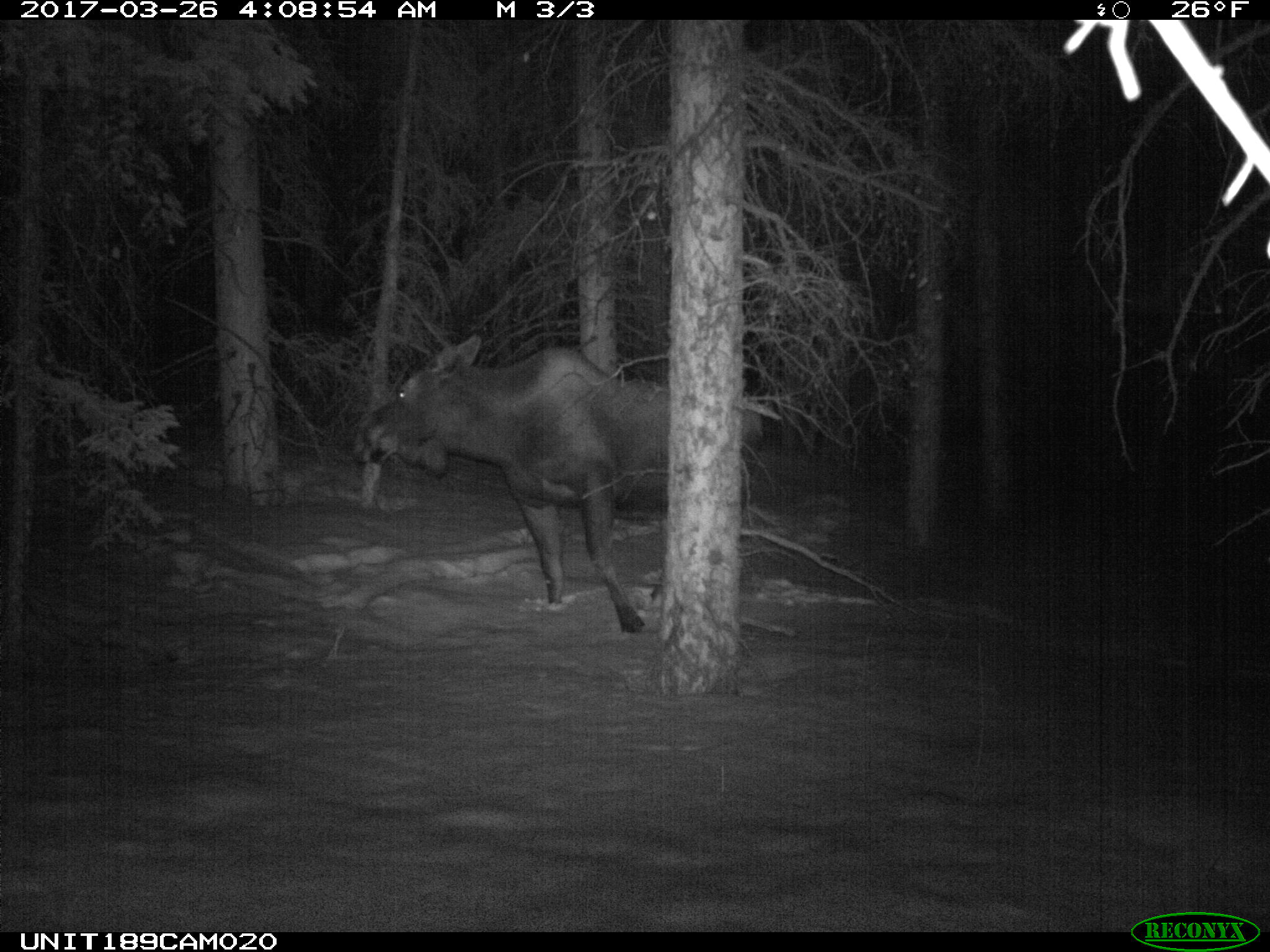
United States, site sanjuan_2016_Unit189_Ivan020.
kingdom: Animalia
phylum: Chordata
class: Mammalia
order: Artiodactyla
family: Cervidae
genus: Alces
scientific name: Alces alces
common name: moose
Alces alces (moose).